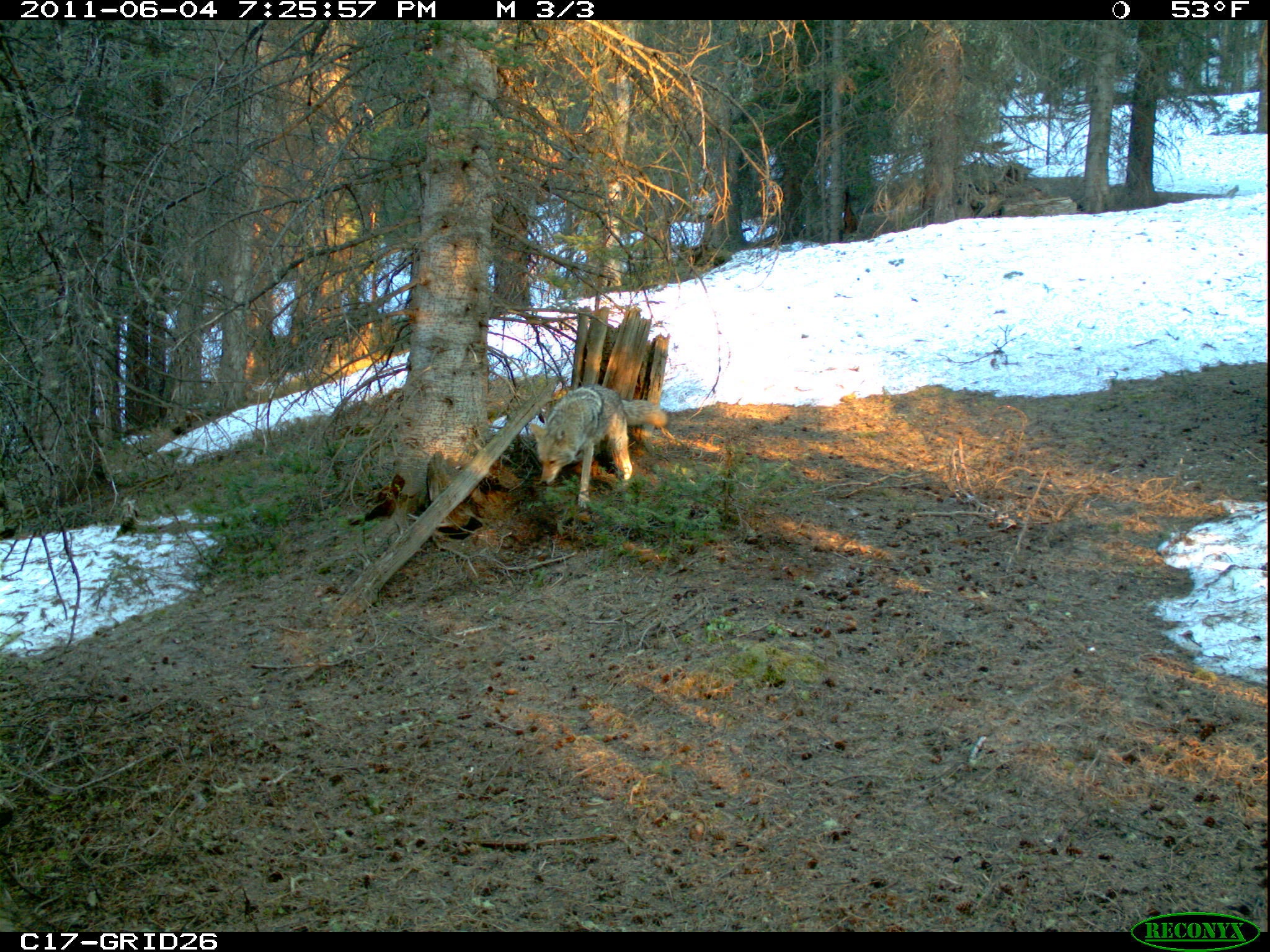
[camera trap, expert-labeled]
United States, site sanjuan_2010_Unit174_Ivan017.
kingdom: Animalia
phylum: Chordata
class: Mammalia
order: Carnivora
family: Canidae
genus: Canis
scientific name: Canis latrans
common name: coyote